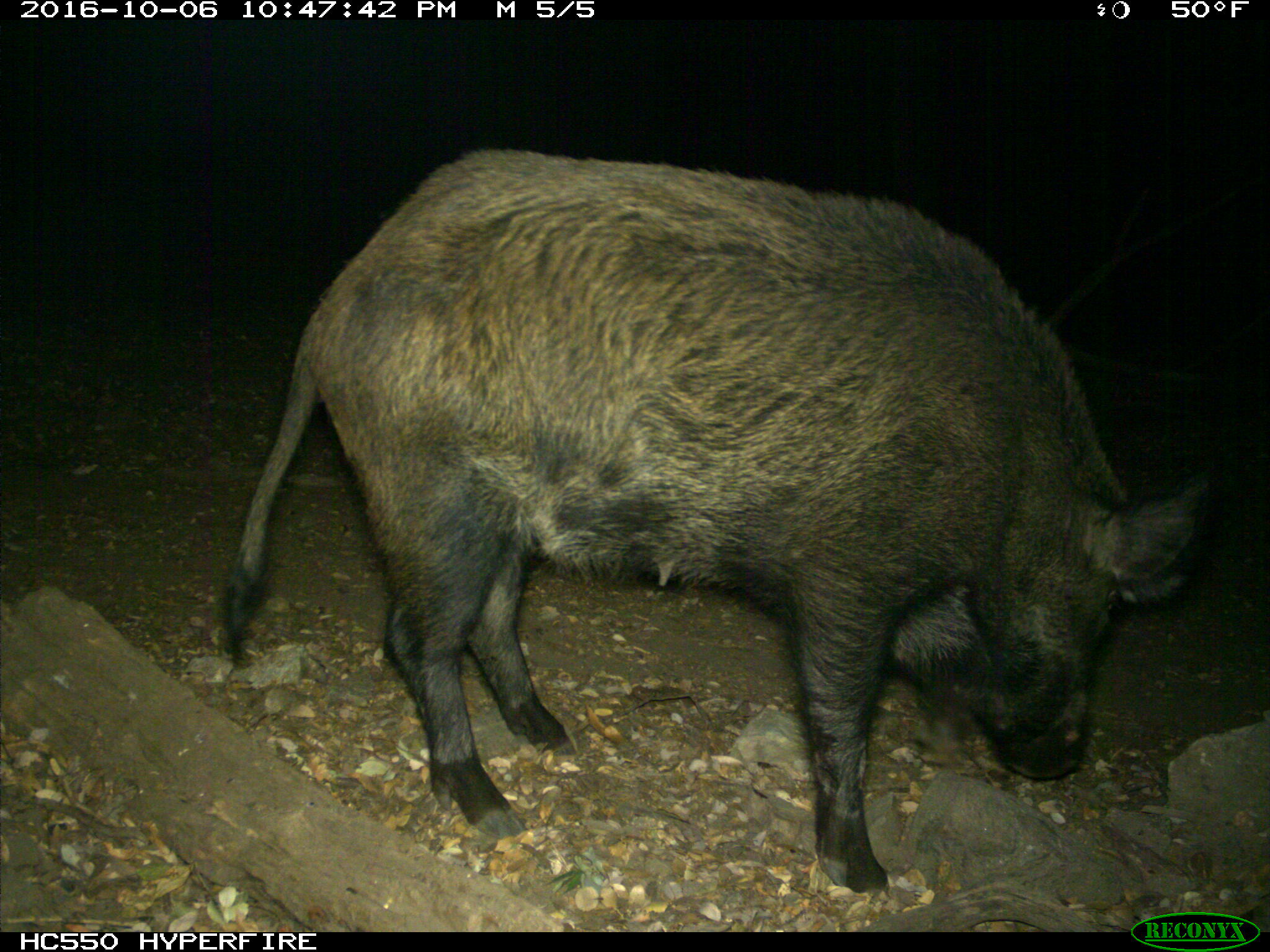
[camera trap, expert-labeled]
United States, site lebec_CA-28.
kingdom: Animalia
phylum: Chordata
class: Mammalia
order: Artiodactyla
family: Suidae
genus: Sus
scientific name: Sus scrofa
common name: wild boar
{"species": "Sus scrofa (wild boar)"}